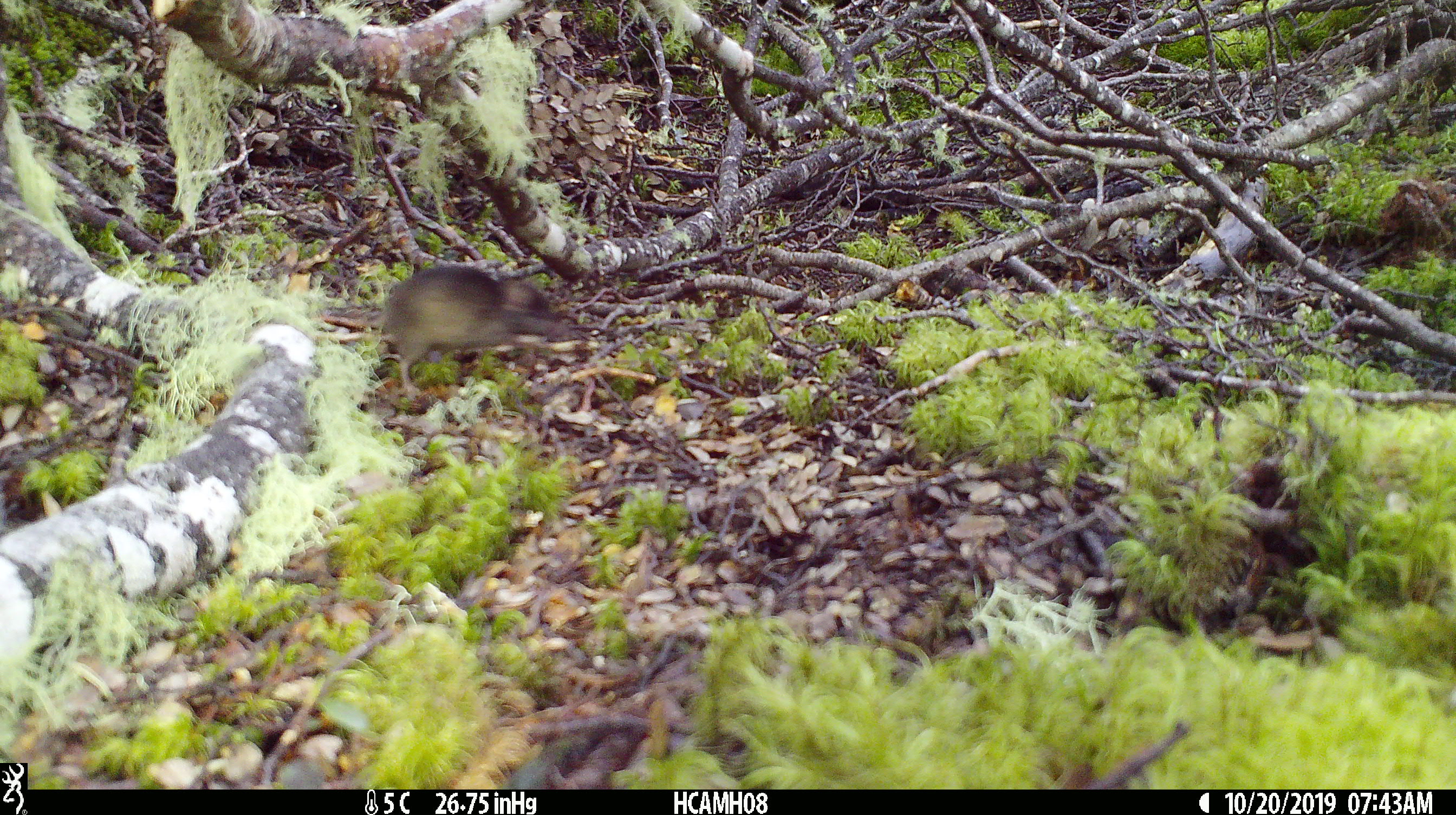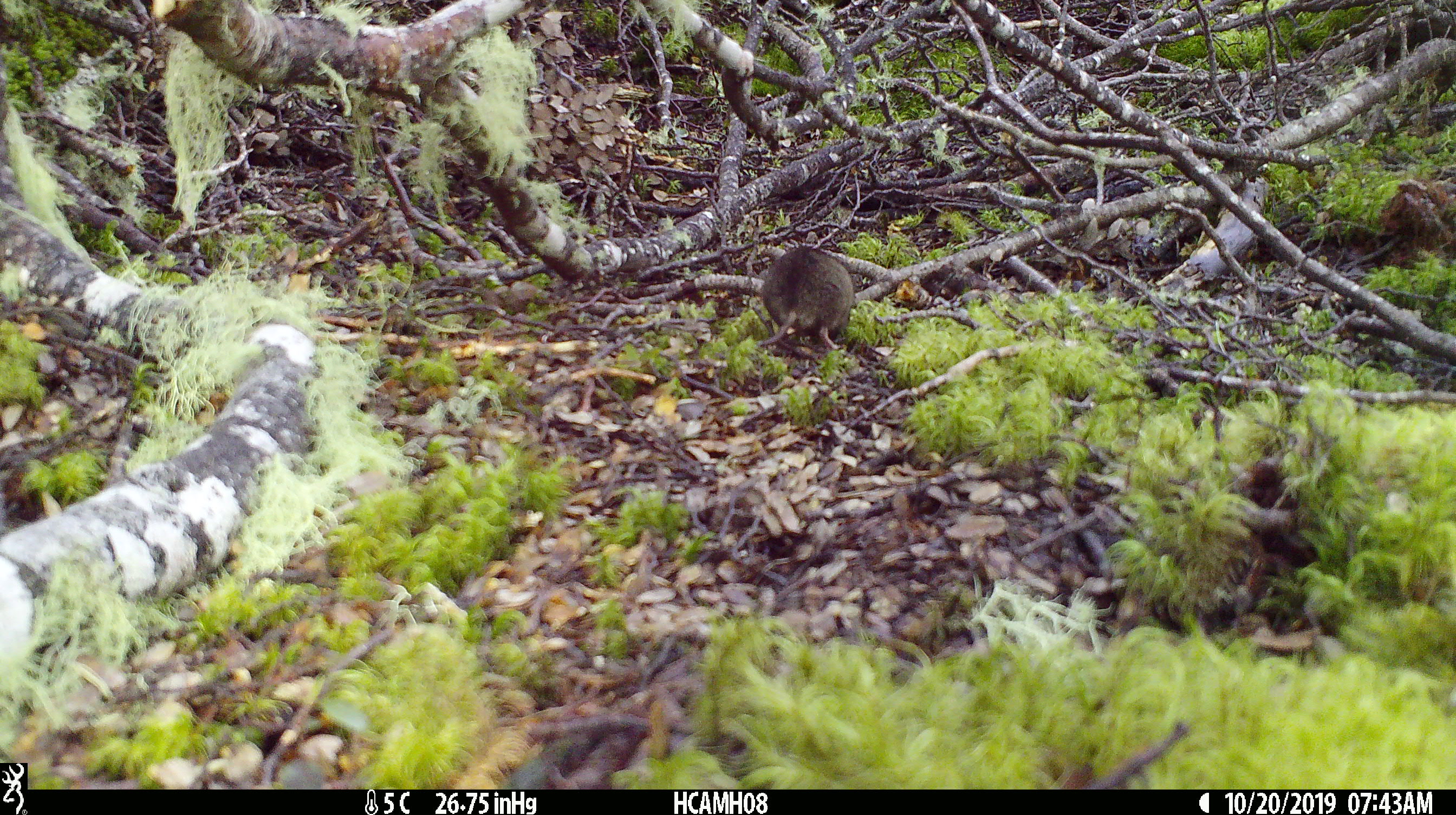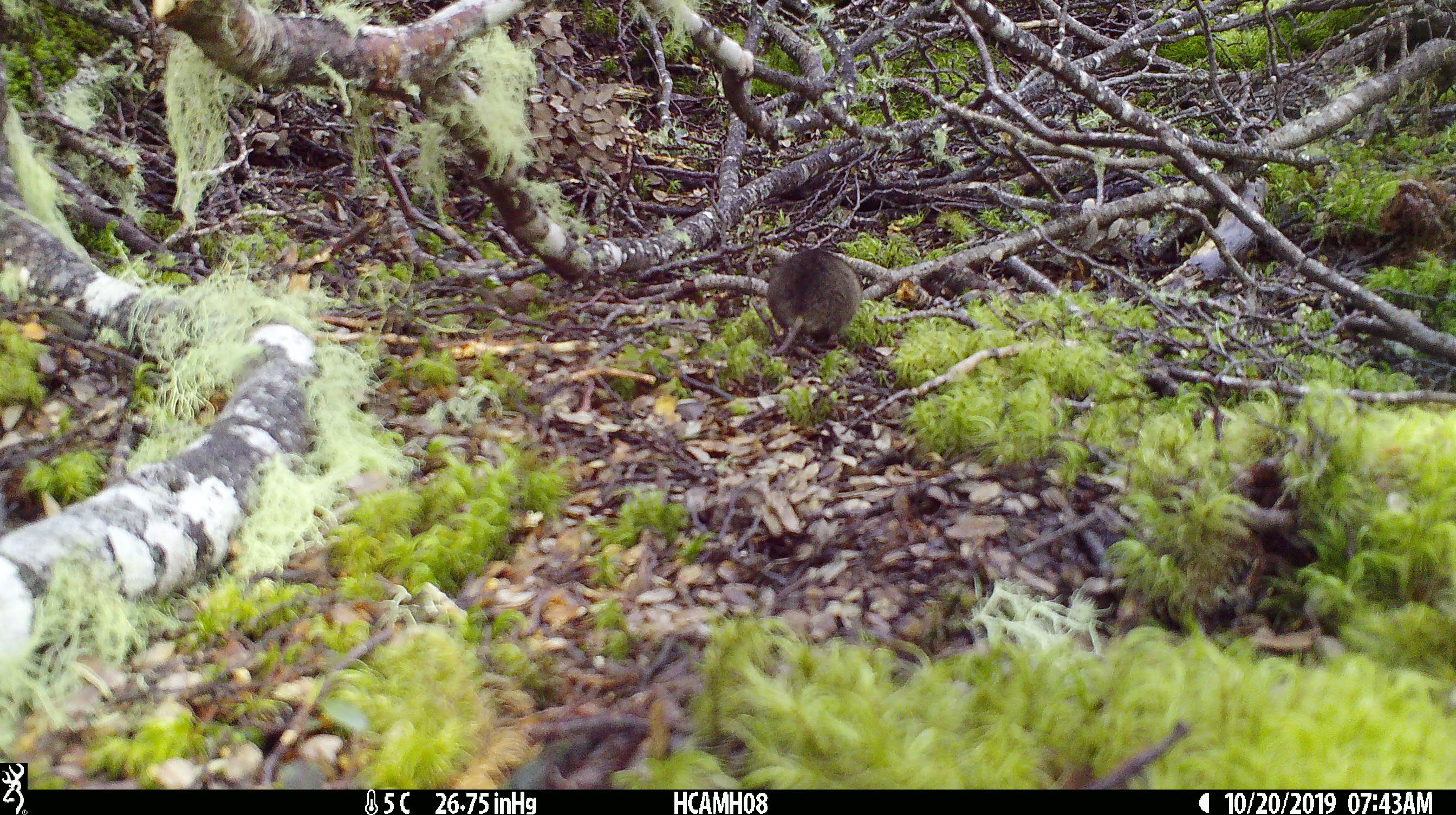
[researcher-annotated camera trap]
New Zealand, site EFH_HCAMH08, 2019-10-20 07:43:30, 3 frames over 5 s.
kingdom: Animalia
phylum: Chordata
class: Mammalia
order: Rodentia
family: Muridae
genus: Mus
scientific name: Mus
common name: mouse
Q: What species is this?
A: Mouse (Mus).